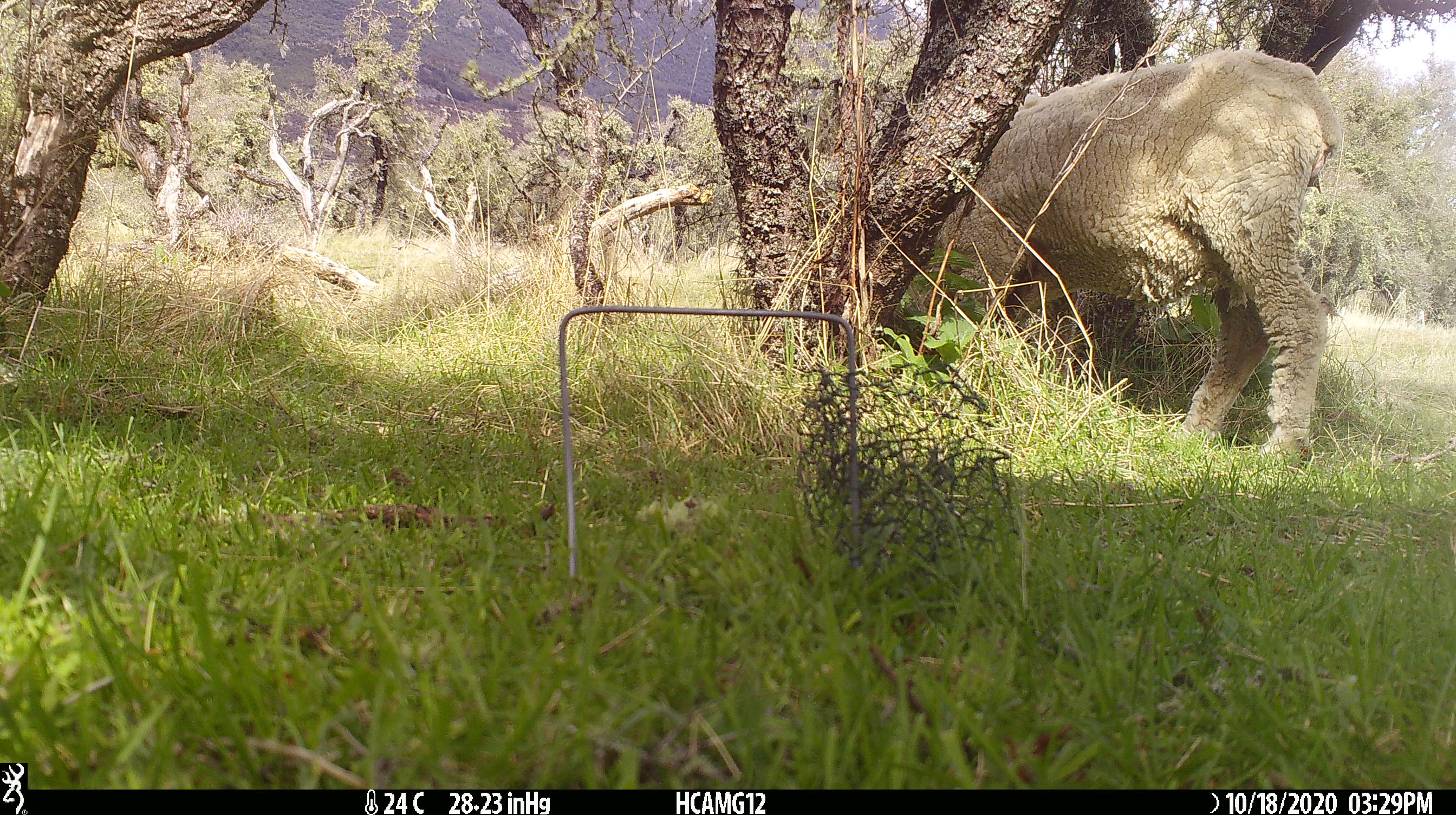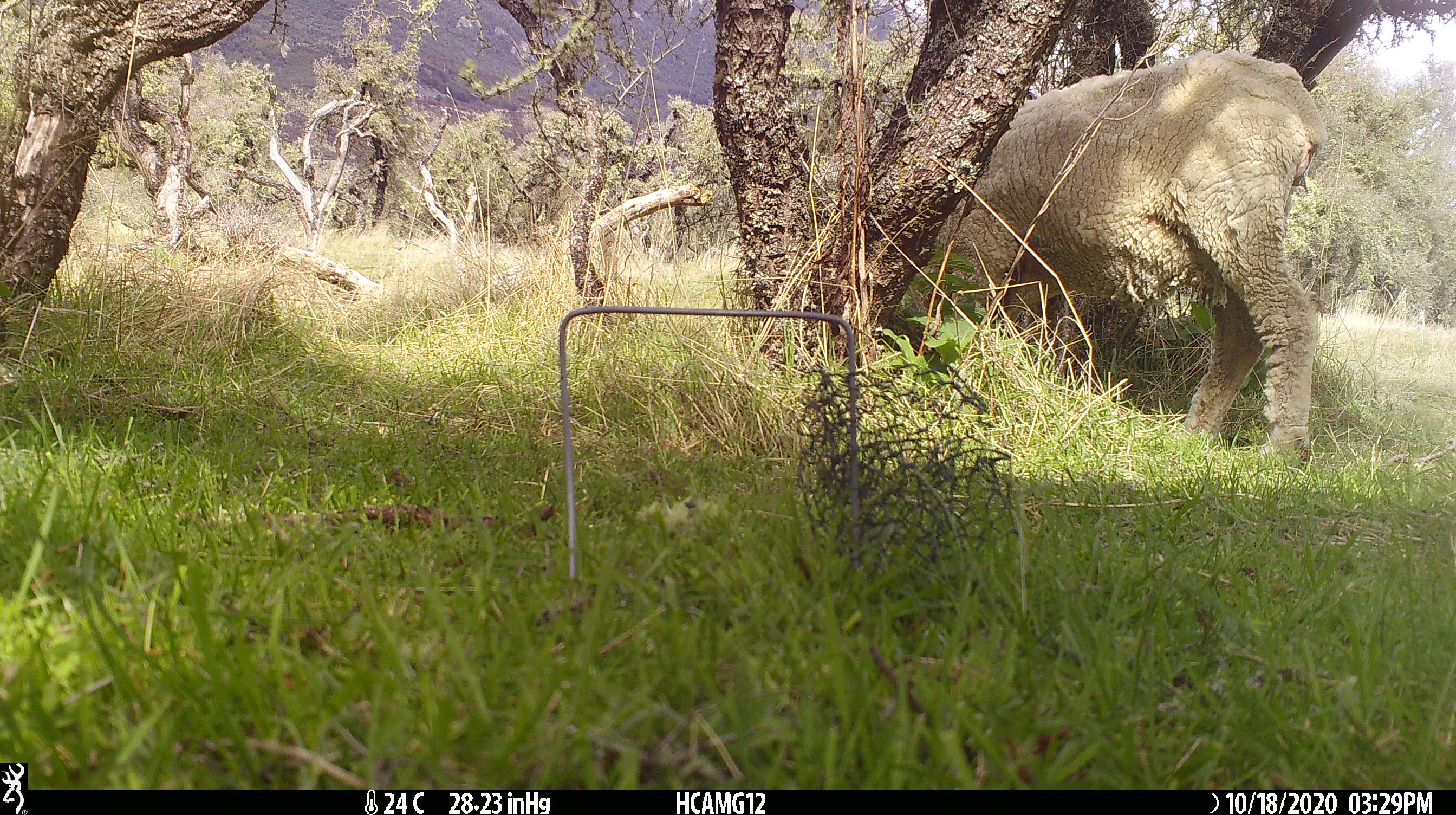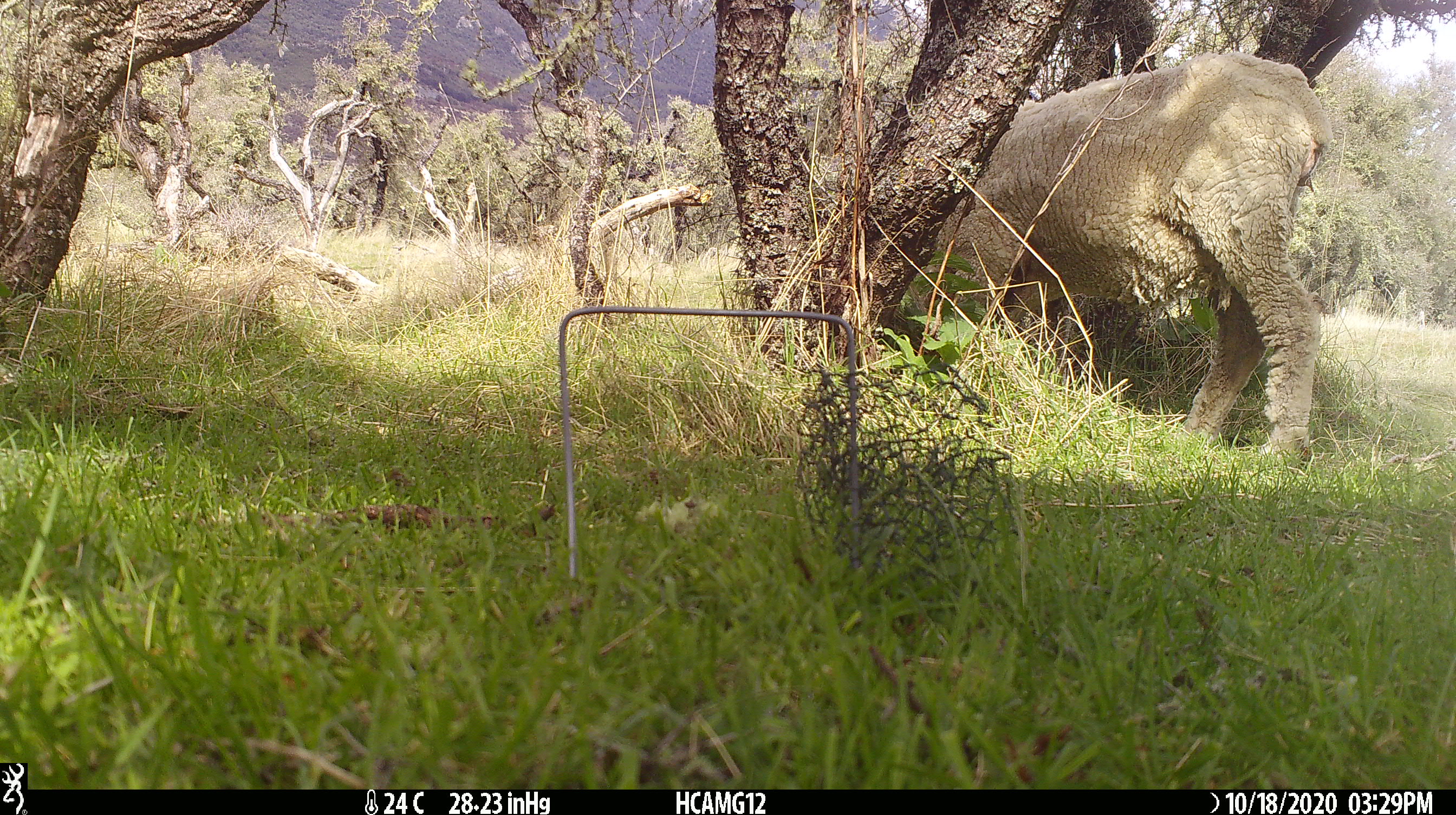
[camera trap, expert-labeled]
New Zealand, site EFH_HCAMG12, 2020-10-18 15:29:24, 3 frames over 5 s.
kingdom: Animalia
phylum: Chordata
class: Mammalia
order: Artiodactyla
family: Bovidae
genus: Ovis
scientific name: Ovis aries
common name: domestic sheep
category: sheep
Sheep (domestic sheep) (Ovis aries).